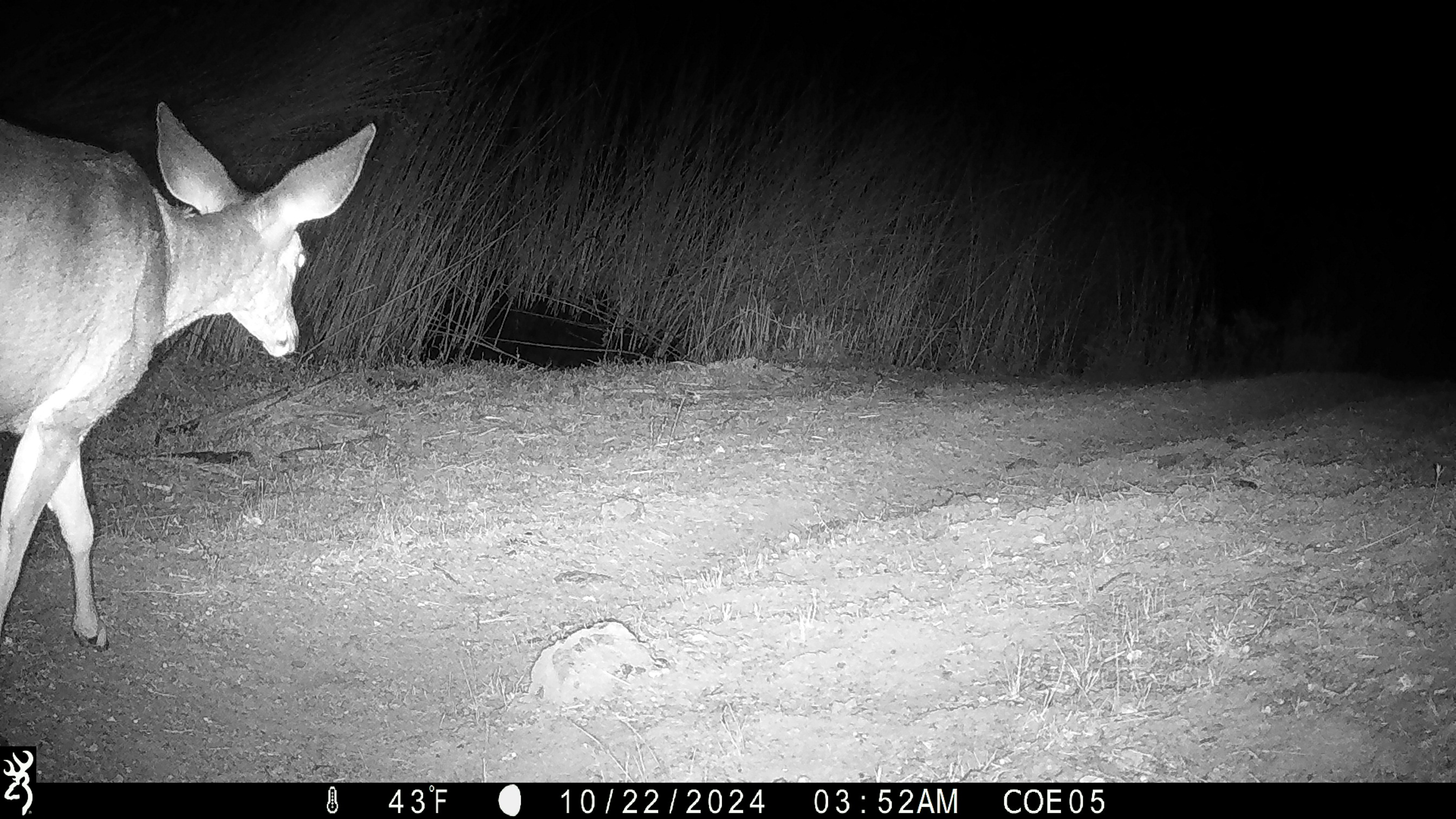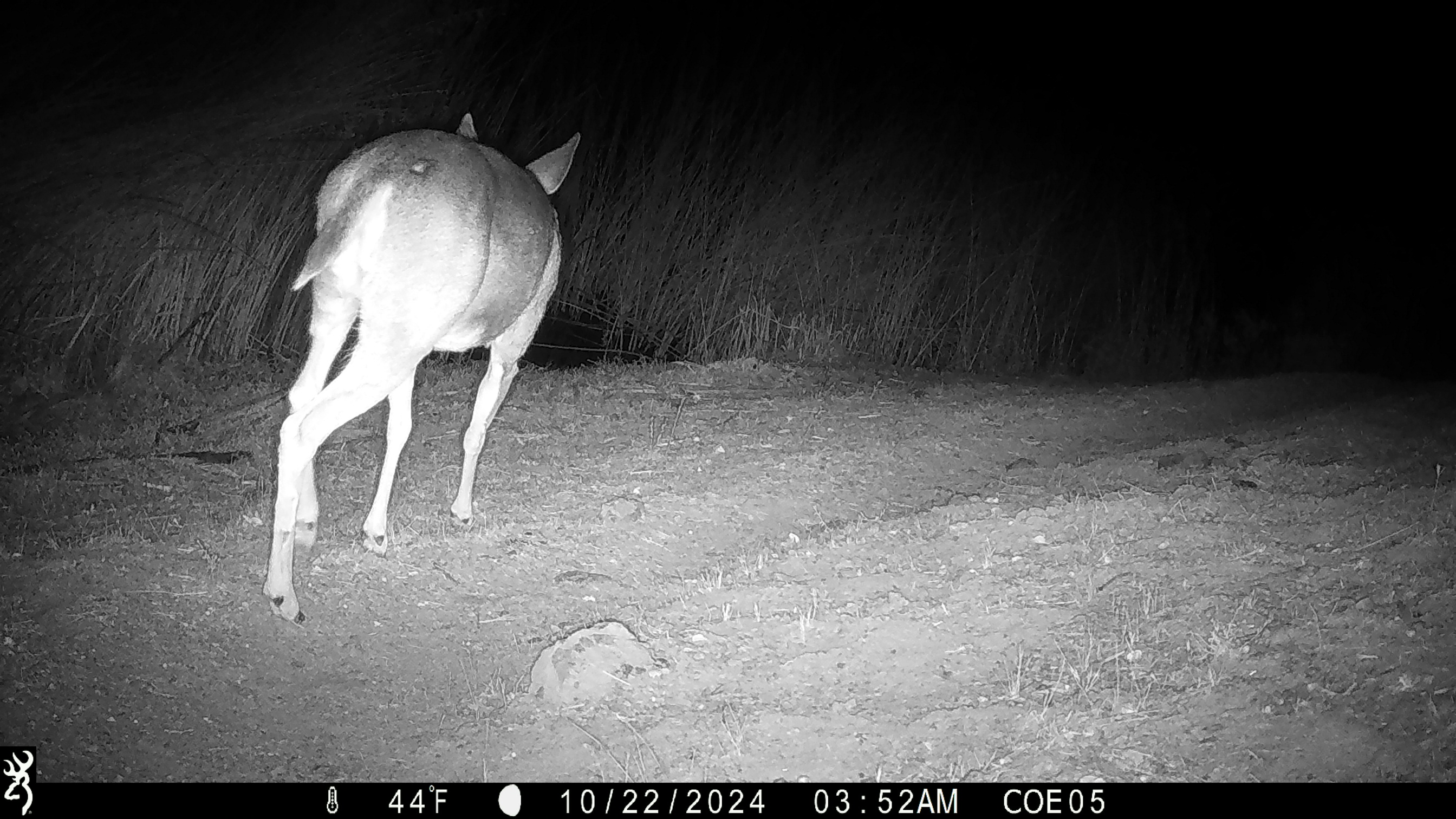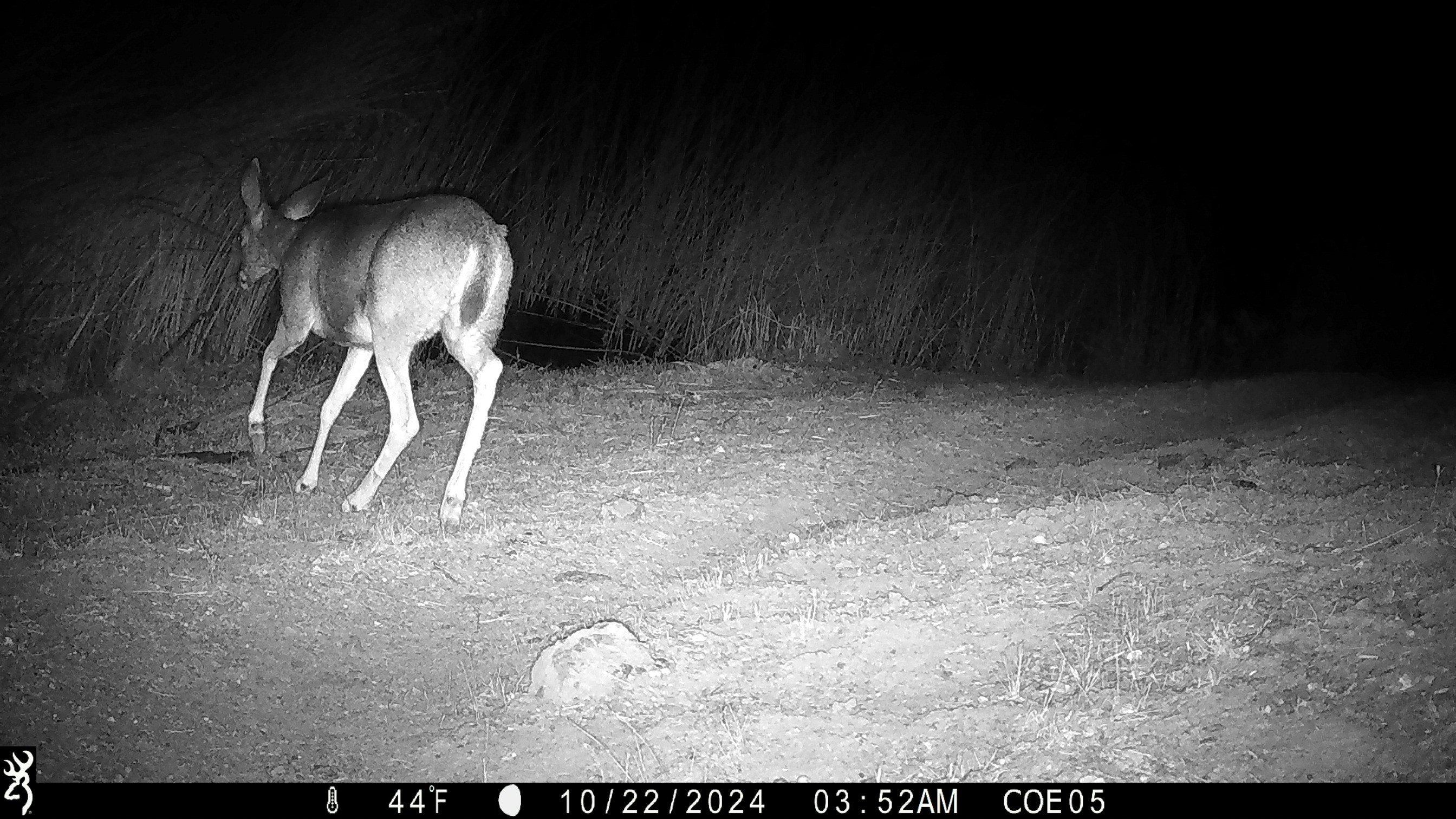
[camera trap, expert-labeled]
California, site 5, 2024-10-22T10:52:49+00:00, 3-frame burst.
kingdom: Animalia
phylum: Chordata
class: Mammalia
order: Artiodactyla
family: Cervidae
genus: Odocoileus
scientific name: Odocoileus hemionus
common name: mule deer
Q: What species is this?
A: Mule deer (Odocoileus hemionus).